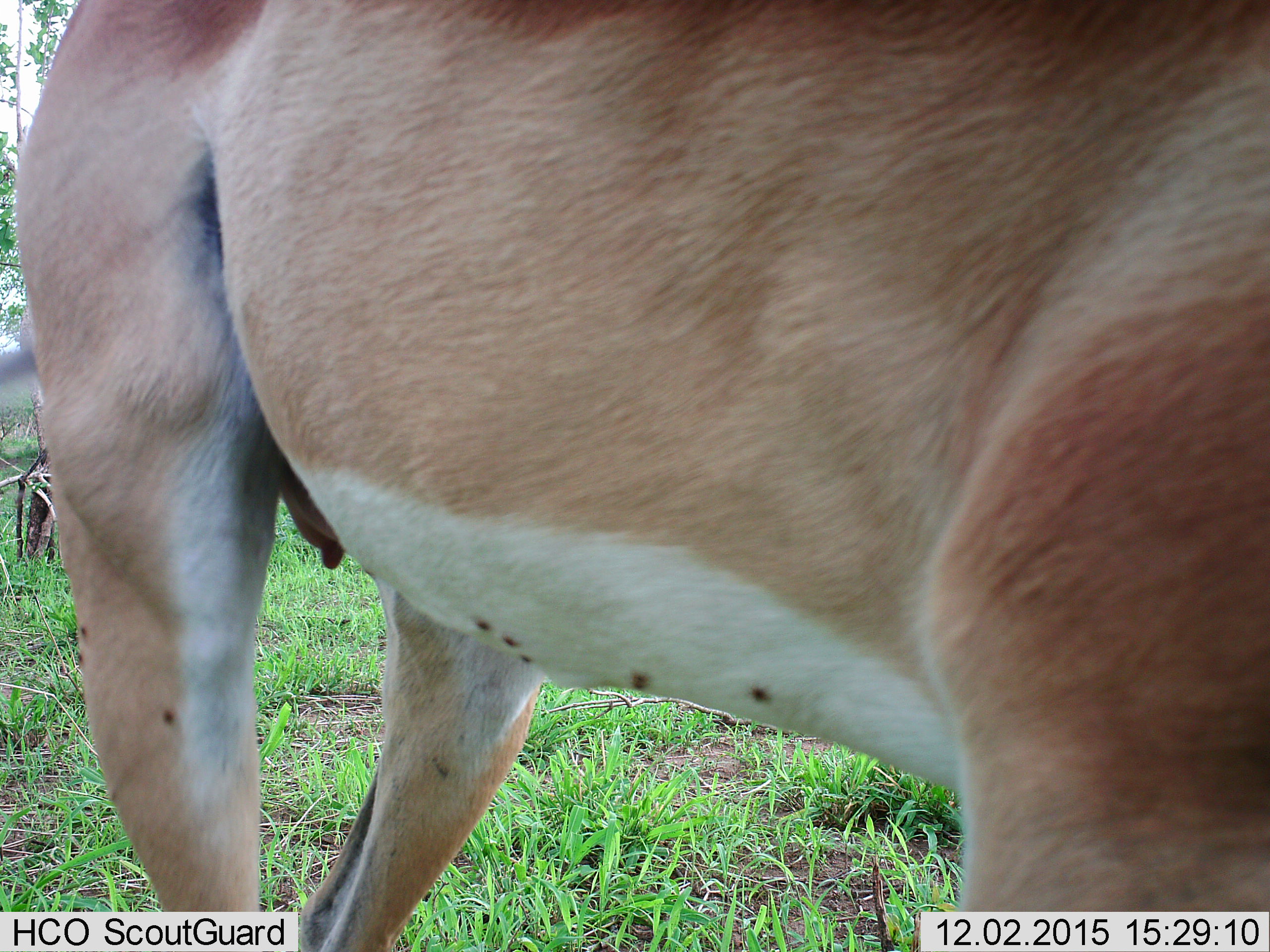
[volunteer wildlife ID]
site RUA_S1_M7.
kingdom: Animalia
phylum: Chordata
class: Mammalia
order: Artiodactyla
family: Bovidae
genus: Aepyceros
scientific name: Aepyceros melampus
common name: impala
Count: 1.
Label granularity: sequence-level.